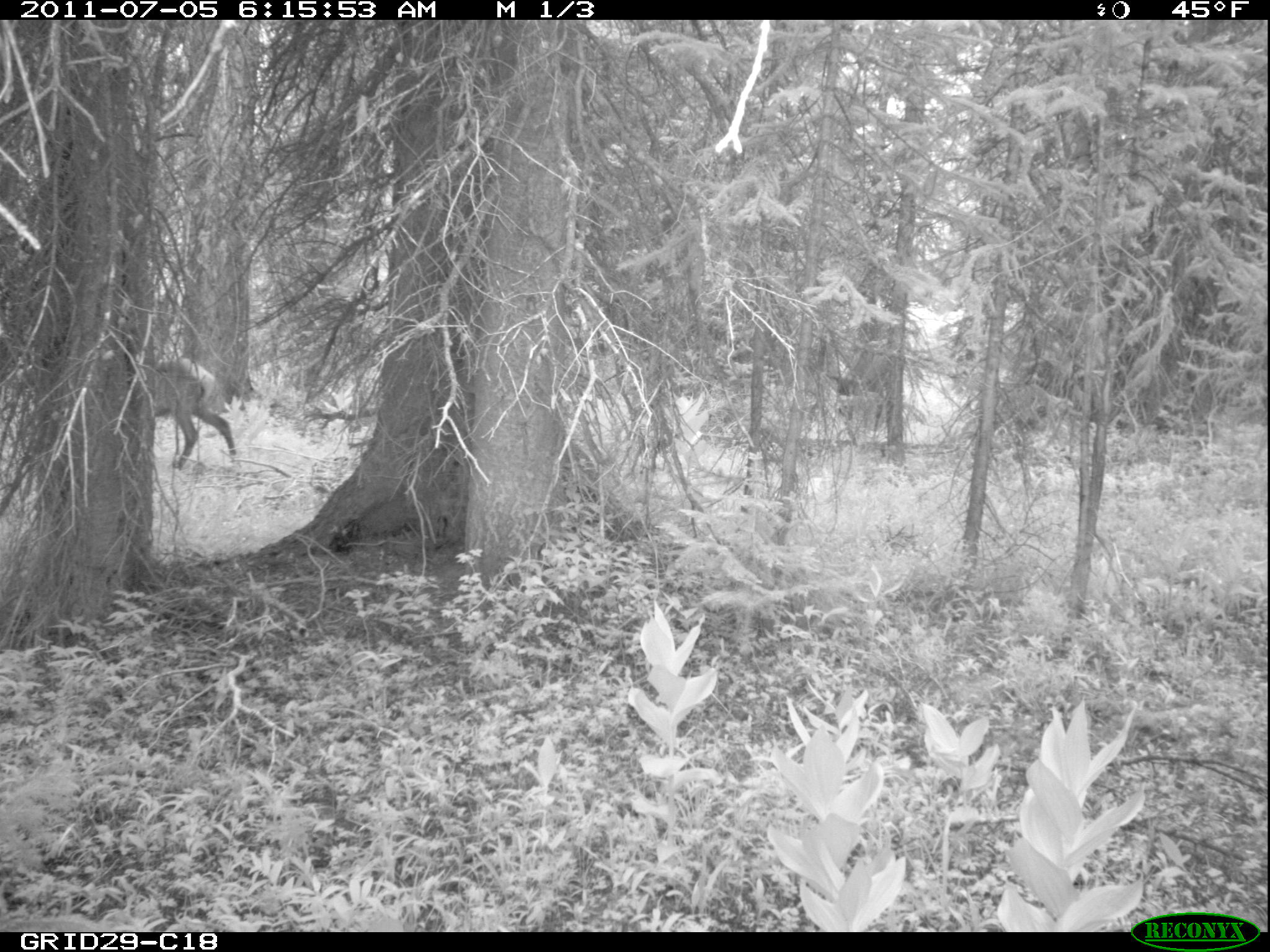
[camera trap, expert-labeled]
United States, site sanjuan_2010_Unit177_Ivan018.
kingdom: Animalia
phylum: Chordata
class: Mammalia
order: Artiodactyla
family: Cervidae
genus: Cervus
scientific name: Cervus elaphus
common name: red deer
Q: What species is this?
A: Cervus elaphus (red deer).